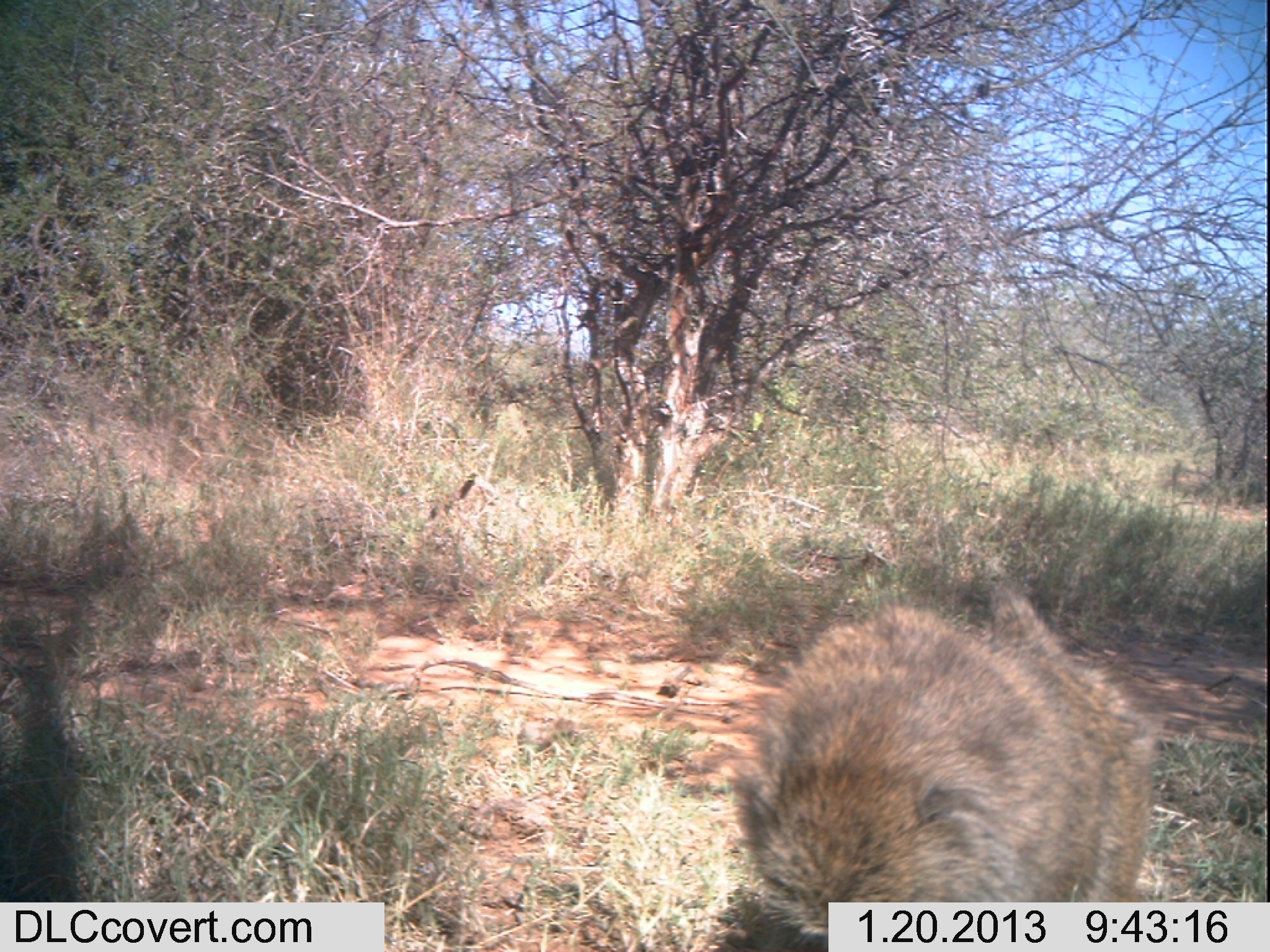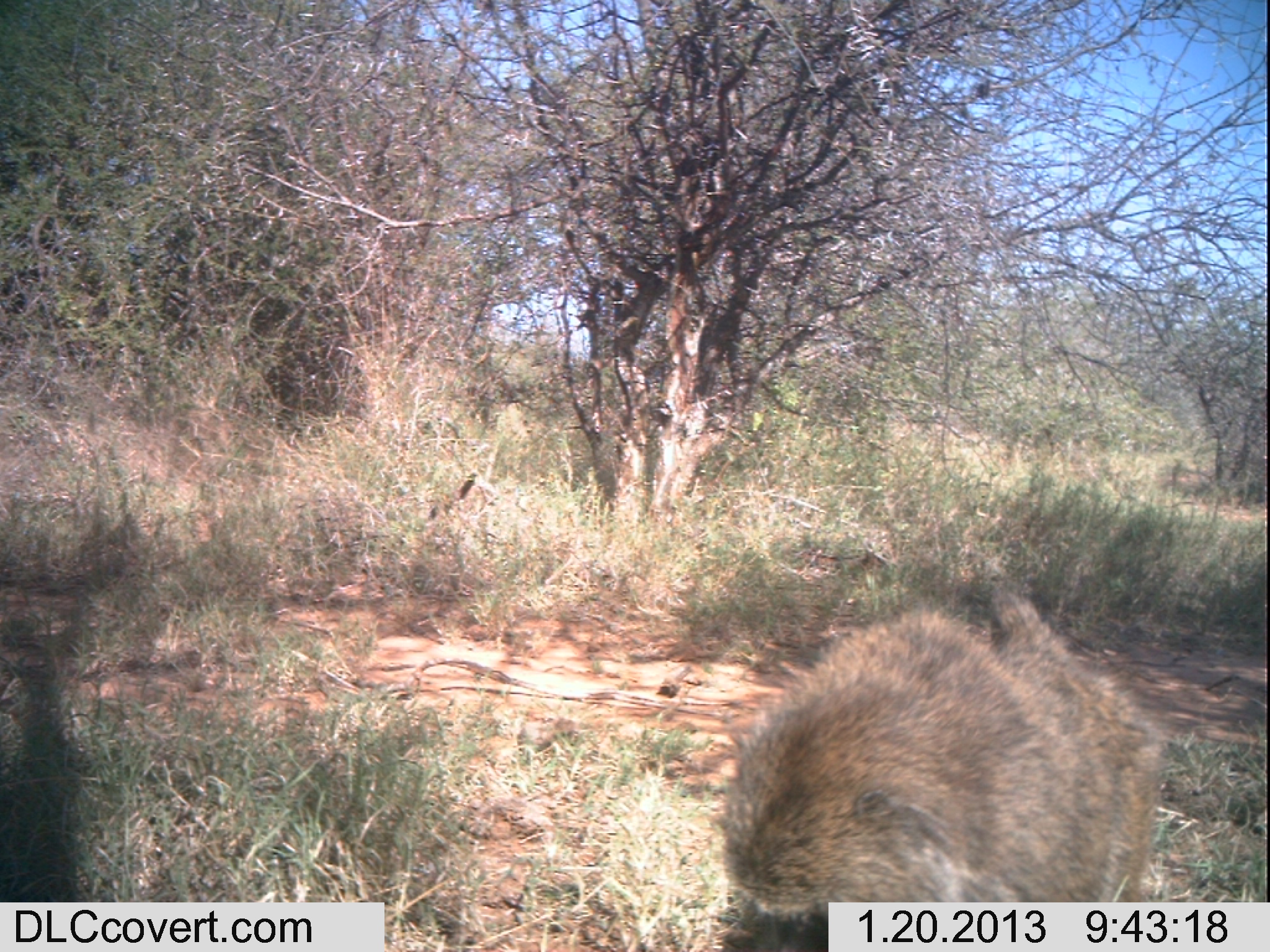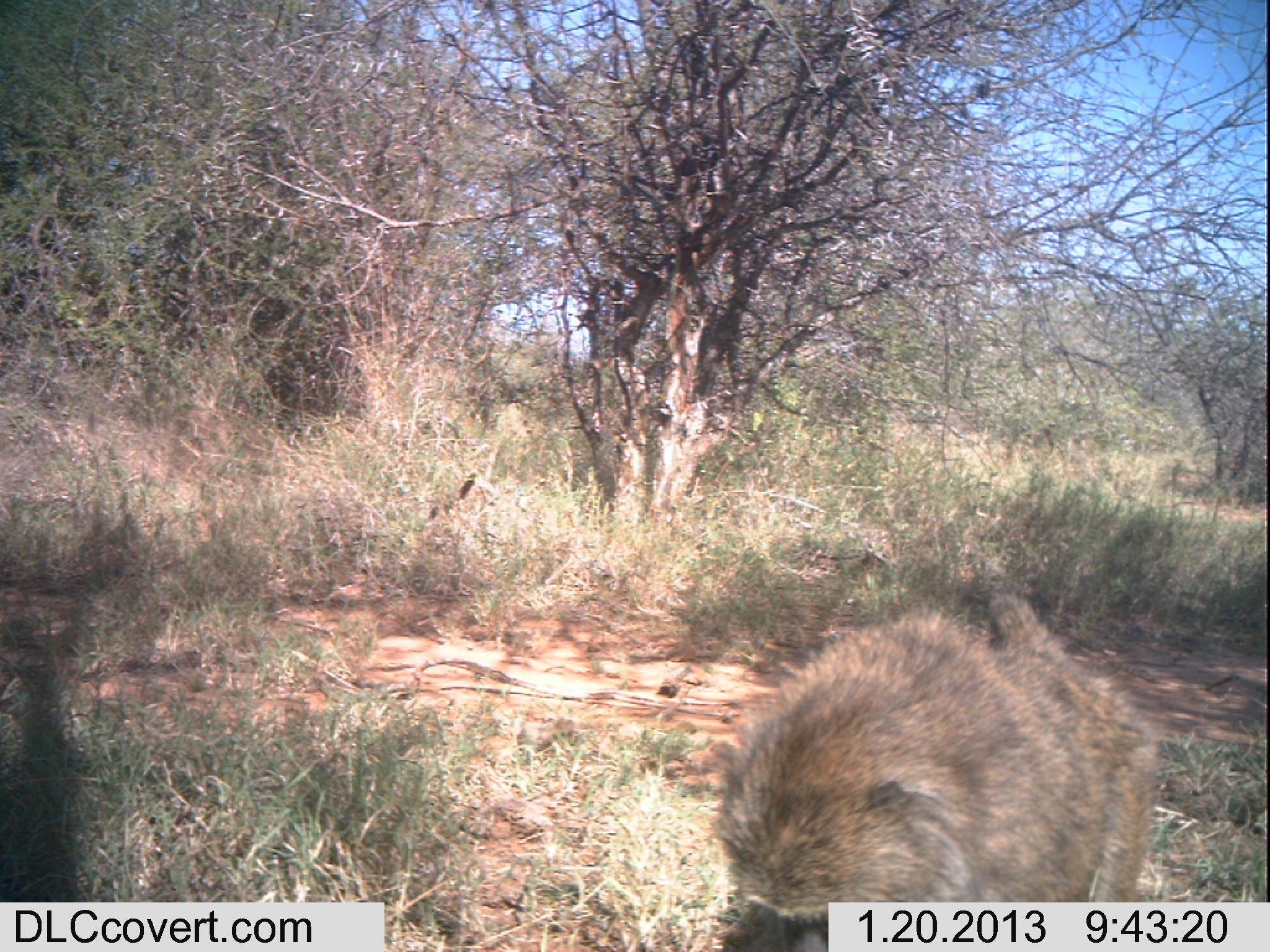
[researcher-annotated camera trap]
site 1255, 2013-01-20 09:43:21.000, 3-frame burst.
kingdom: Animalia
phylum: Chordata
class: Mammalia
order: Primates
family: Cercopithecidae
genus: Papio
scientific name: Papio anubis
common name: olive baboon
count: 1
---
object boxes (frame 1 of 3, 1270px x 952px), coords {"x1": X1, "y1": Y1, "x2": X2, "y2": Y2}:
papio anubis: {"x1": 724, "y1": 568, "x2": 1153, "y2": 952}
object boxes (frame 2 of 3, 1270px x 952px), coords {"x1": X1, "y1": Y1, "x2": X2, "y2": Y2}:
papio anubis: {"x1": 714, "y1": 575, "x2": 1164, "y2": 952}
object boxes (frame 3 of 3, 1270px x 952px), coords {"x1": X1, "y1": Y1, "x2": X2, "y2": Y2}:
papio anubis: {"x1": 709, "y1": 581, "x2": 1159, "y2": 952}